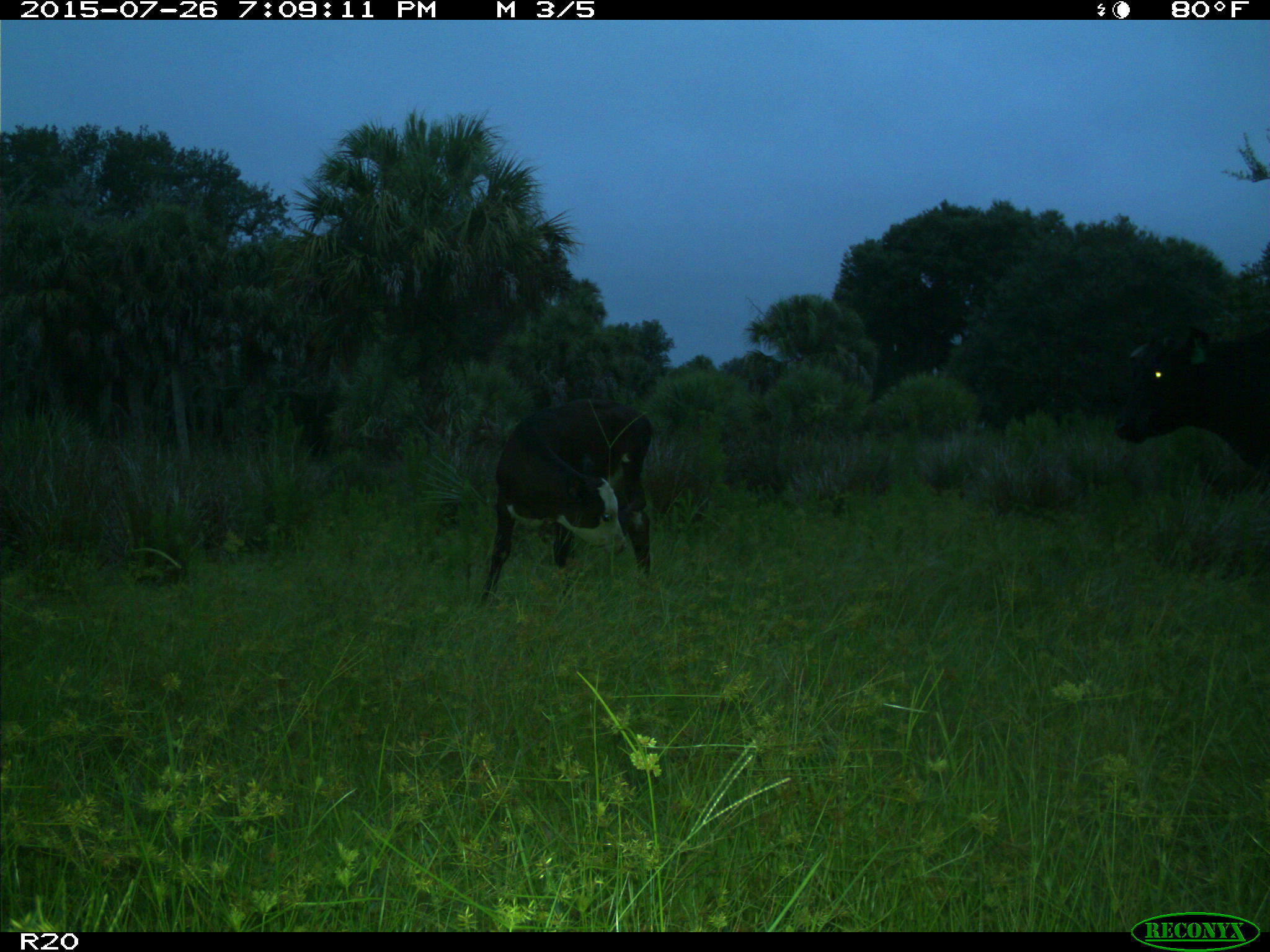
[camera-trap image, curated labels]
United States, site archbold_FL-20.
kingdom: Animalia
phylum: Chordata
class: Mammalia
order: Artiodactyla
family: Bovidae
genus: Bos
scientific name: Bos taurus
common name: domestic cow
Bos taurus (domestic cow).